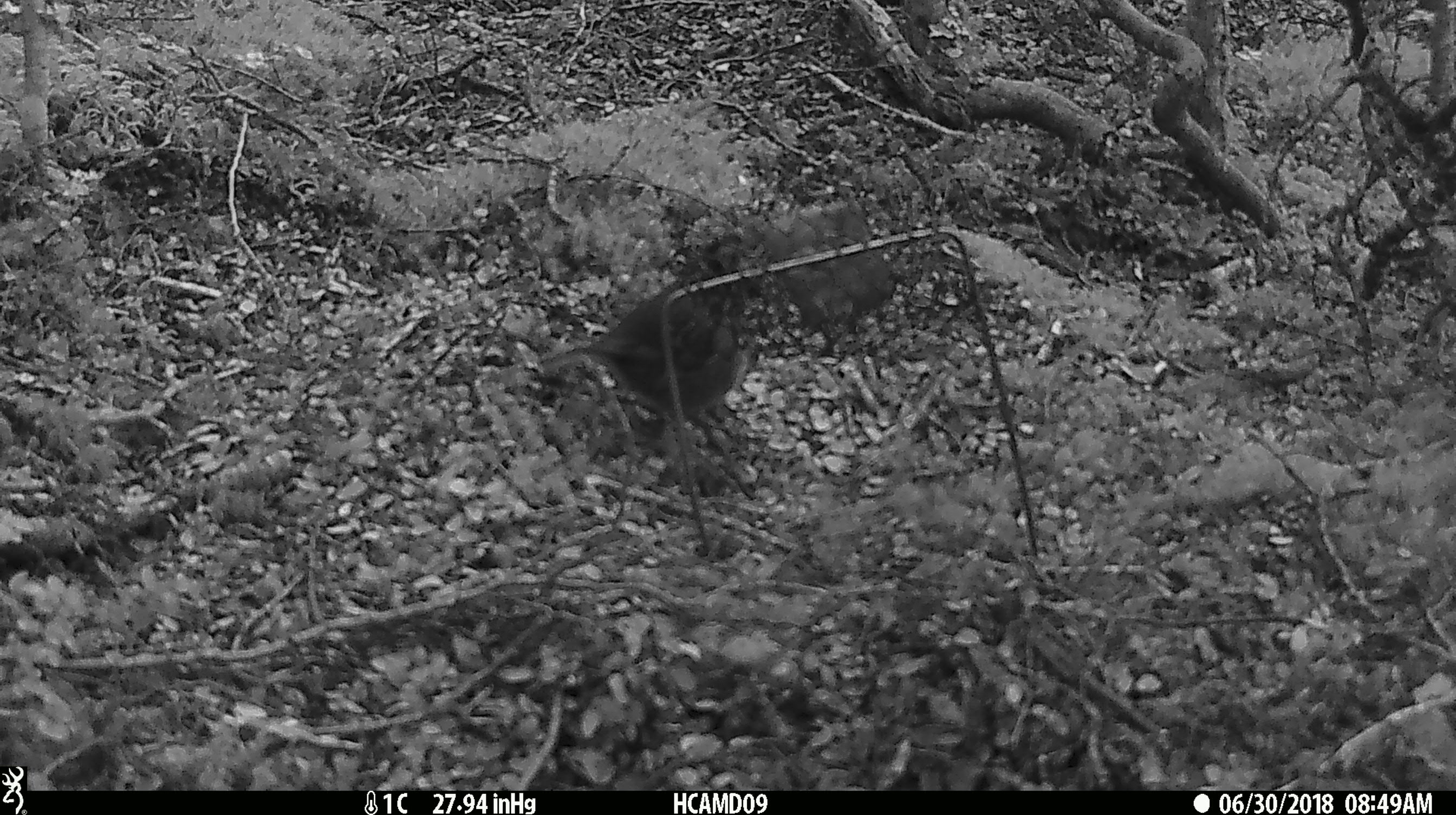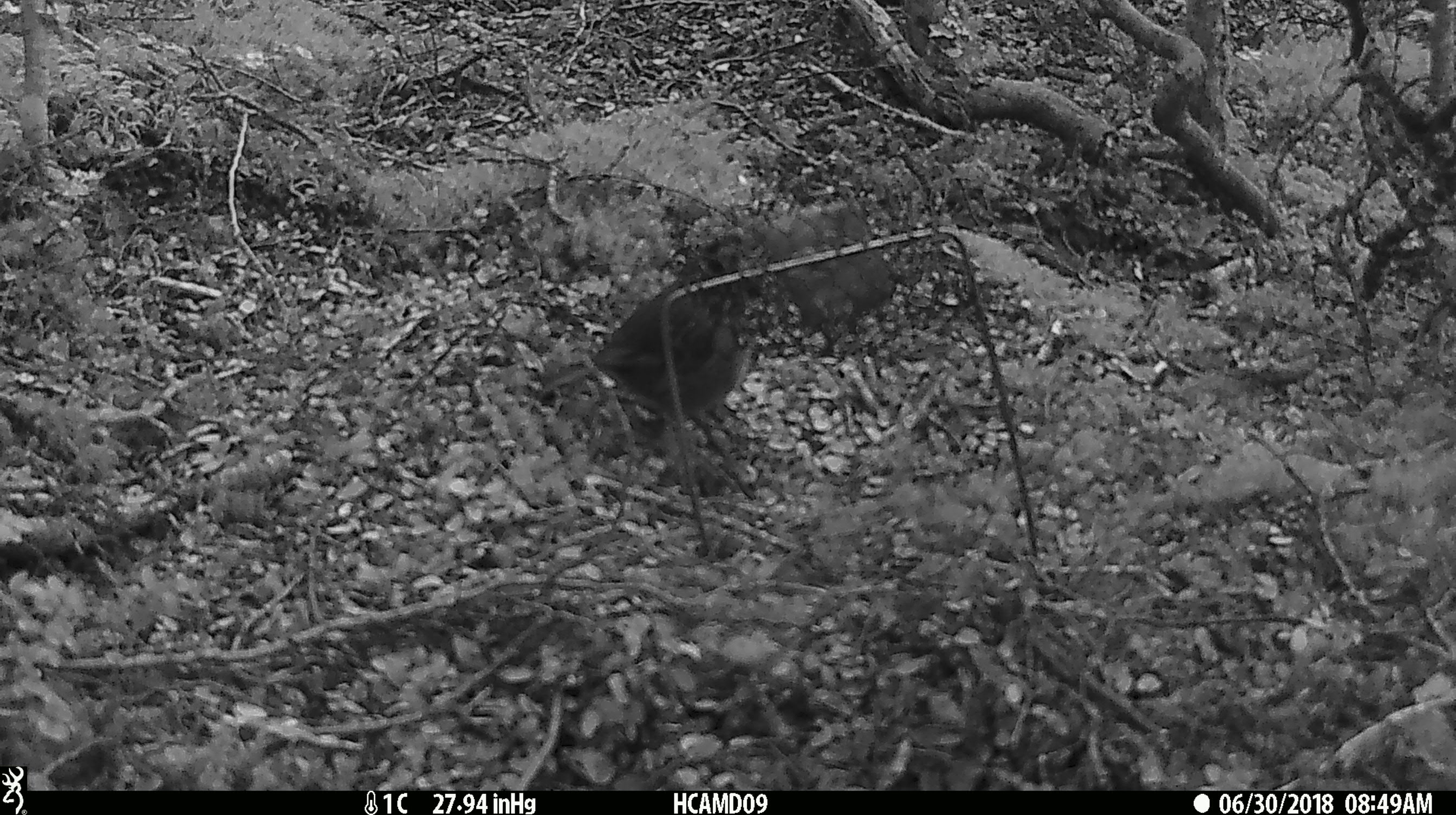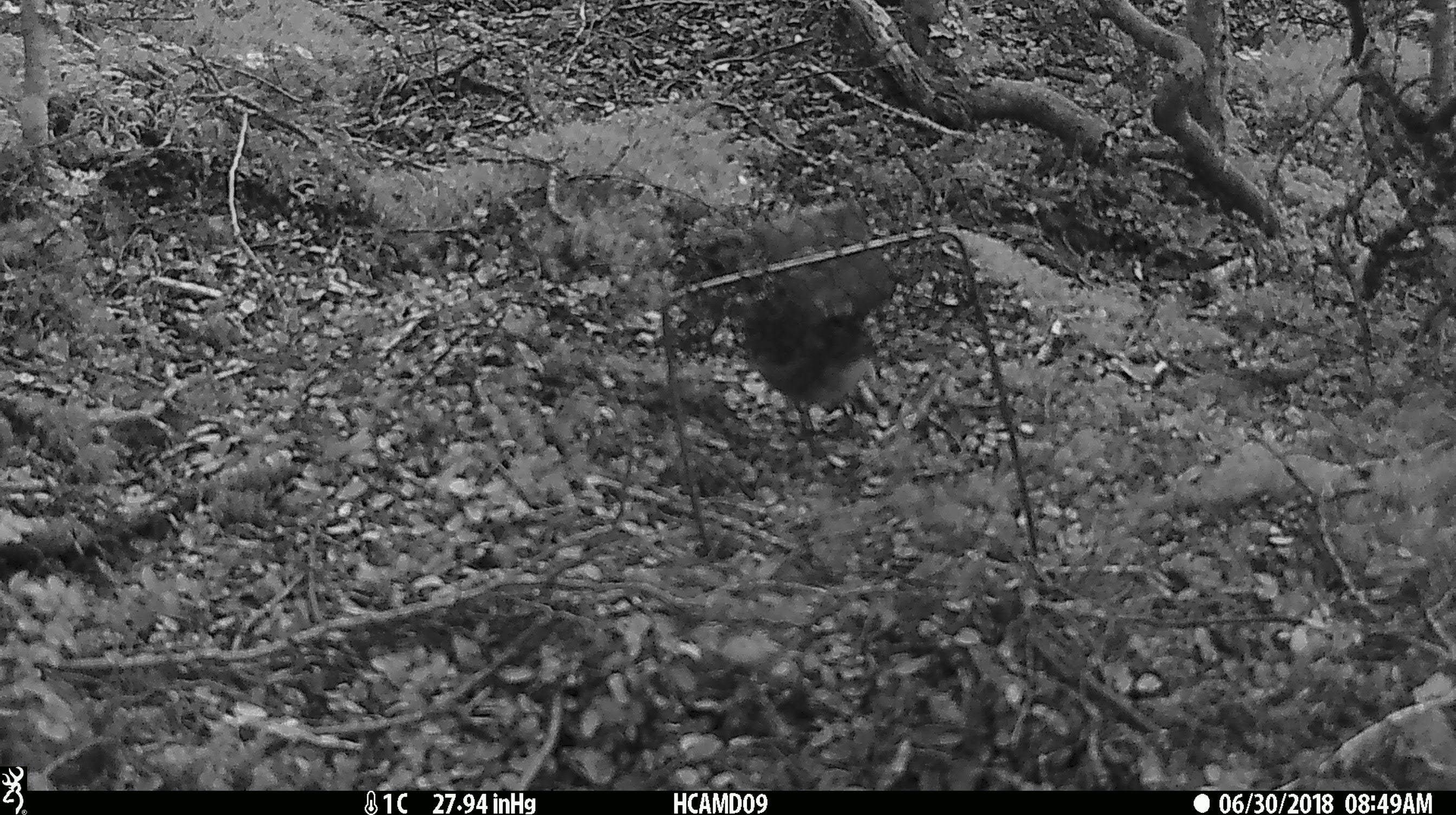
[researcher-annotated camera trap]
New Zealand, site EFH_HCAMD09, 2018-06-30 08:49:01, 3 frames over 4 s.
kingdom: Animalia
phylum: Chordata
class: Aves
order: Passeriformes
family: Petroicidae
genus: Petroica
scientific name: Petroica australis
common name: new zealand robin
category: robin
Robin (new zealand robin) (Petroica australis).